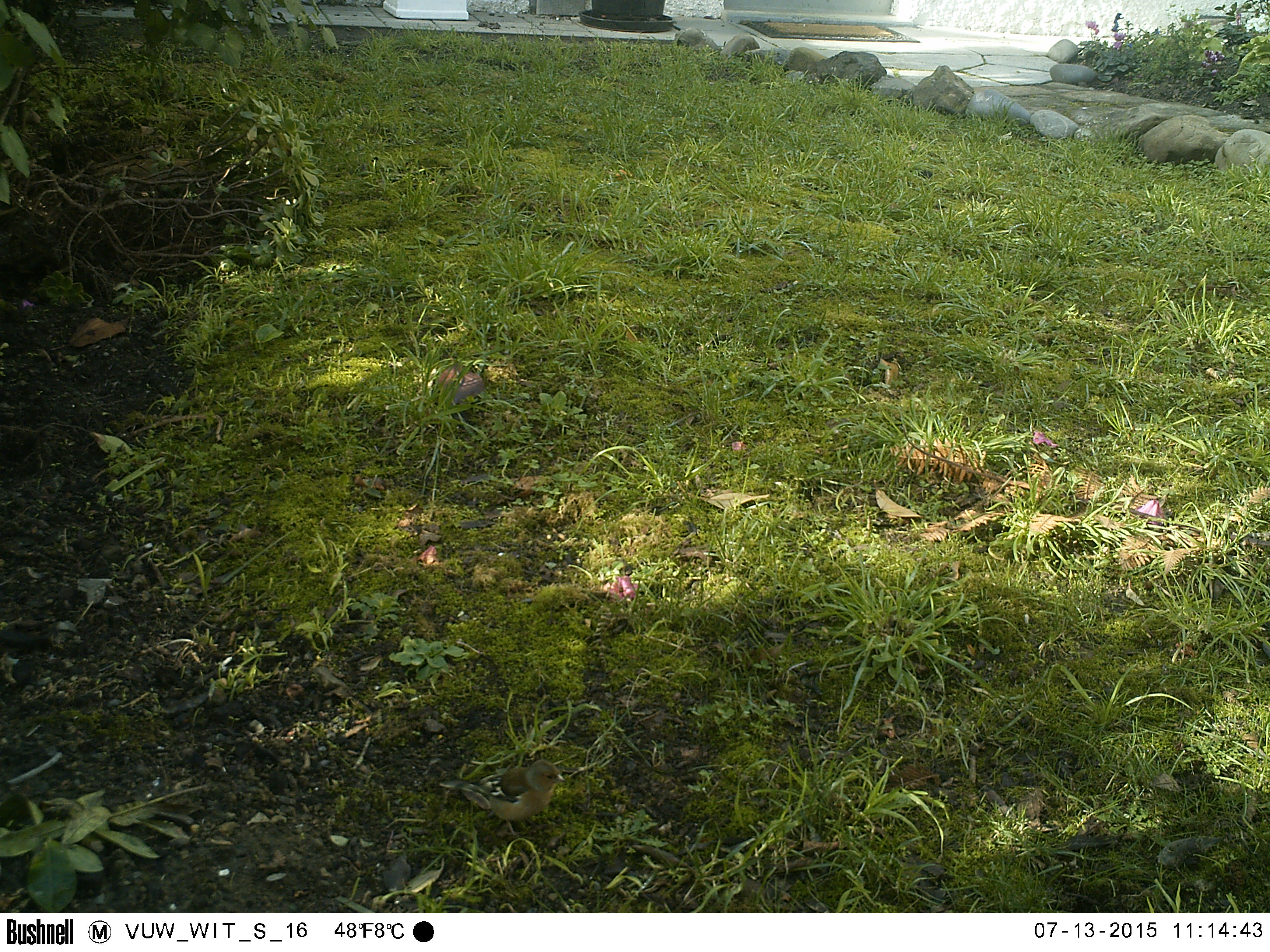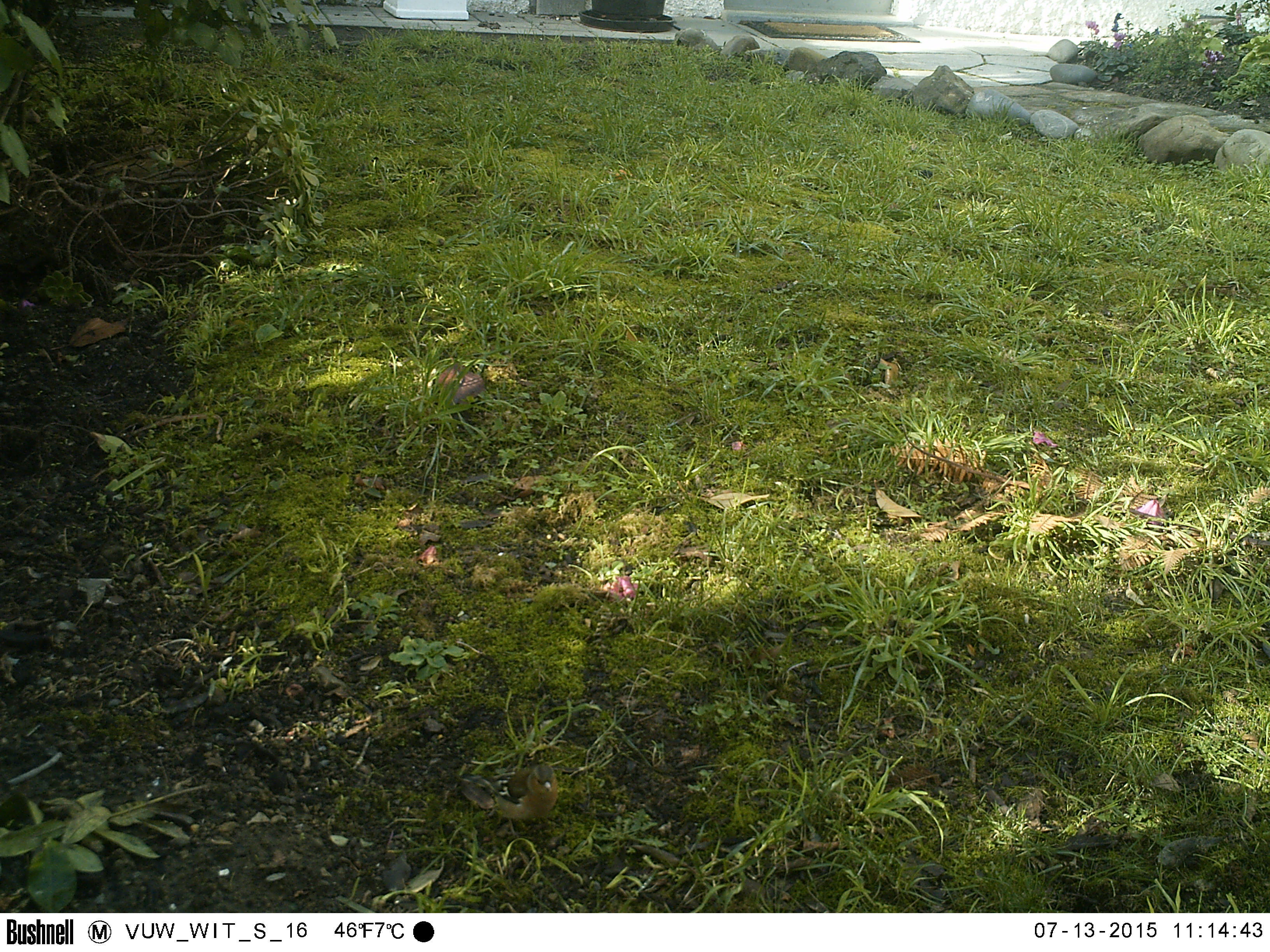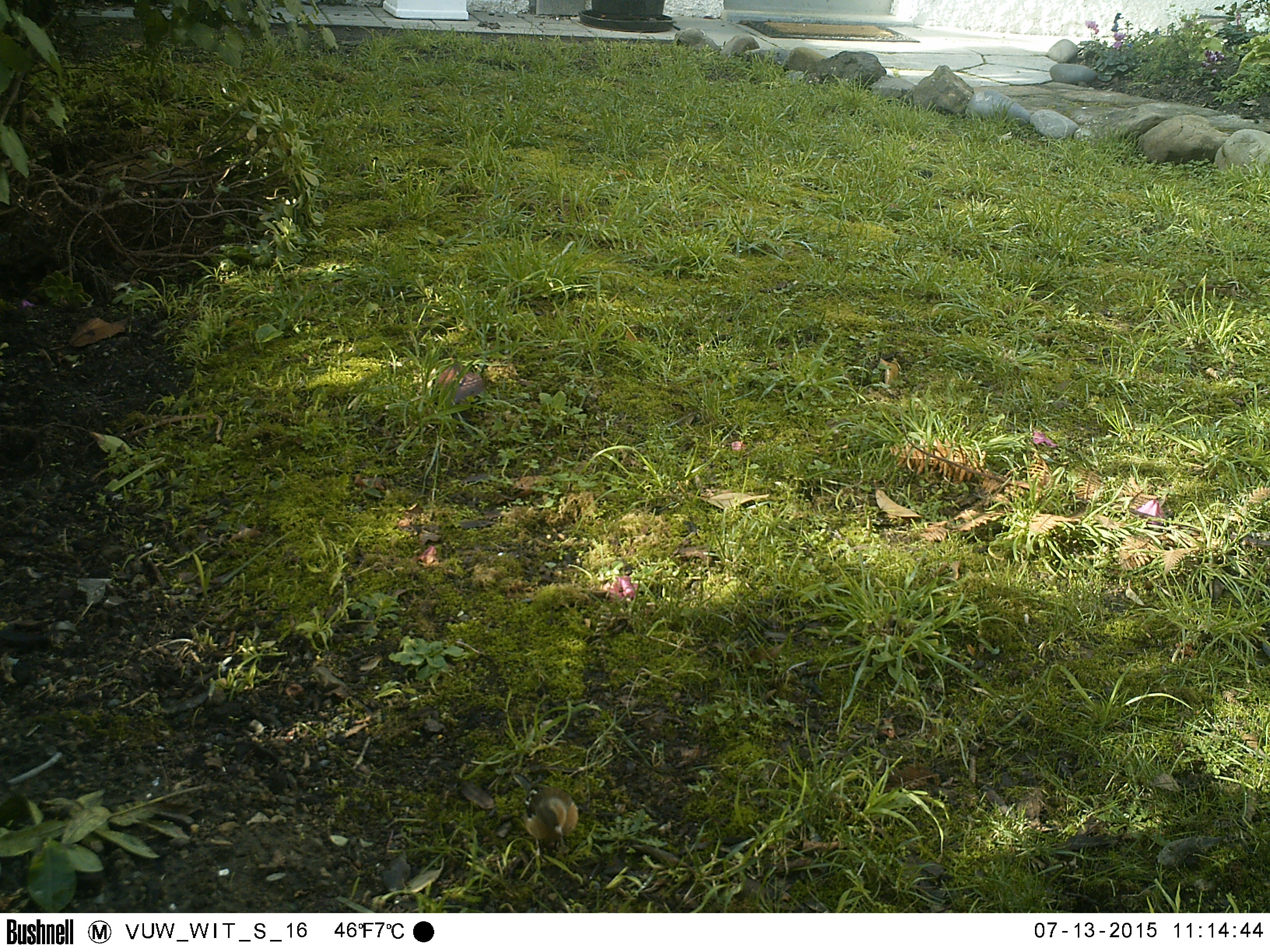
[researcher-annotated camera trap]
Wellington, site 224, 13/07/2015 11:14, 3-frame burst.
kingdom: Animalia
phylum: Chordata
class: Aves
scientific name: Aves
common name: bird